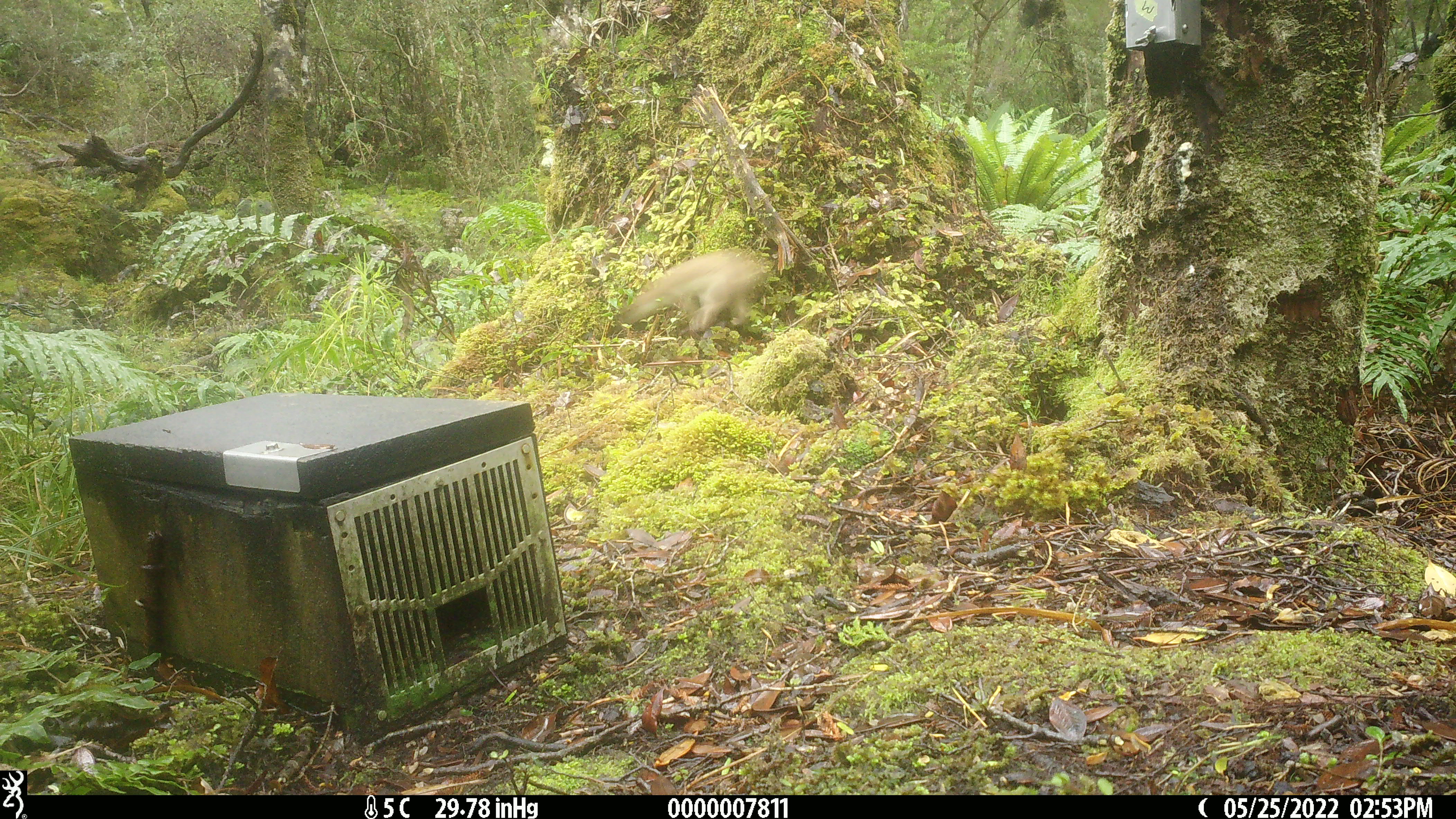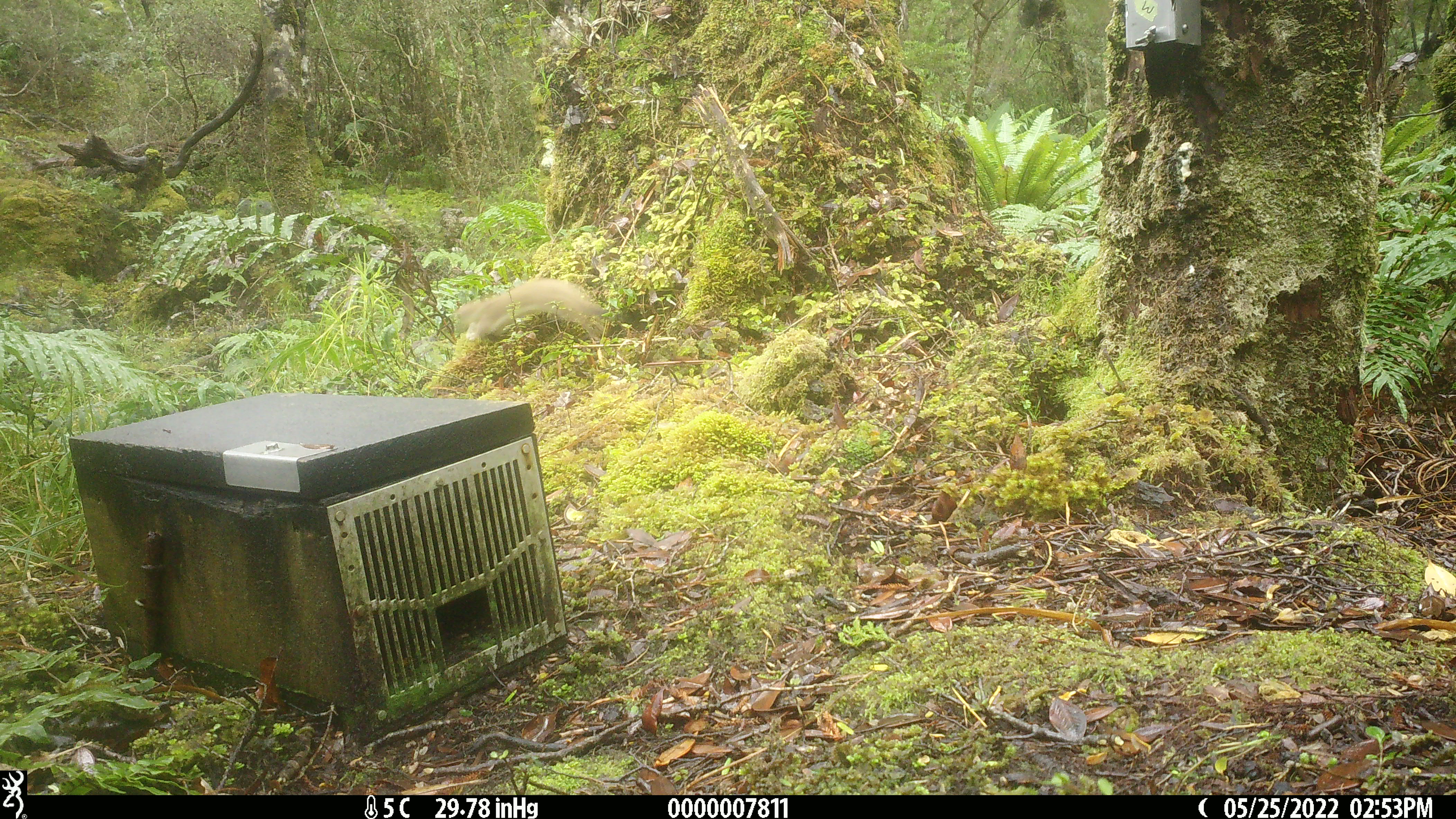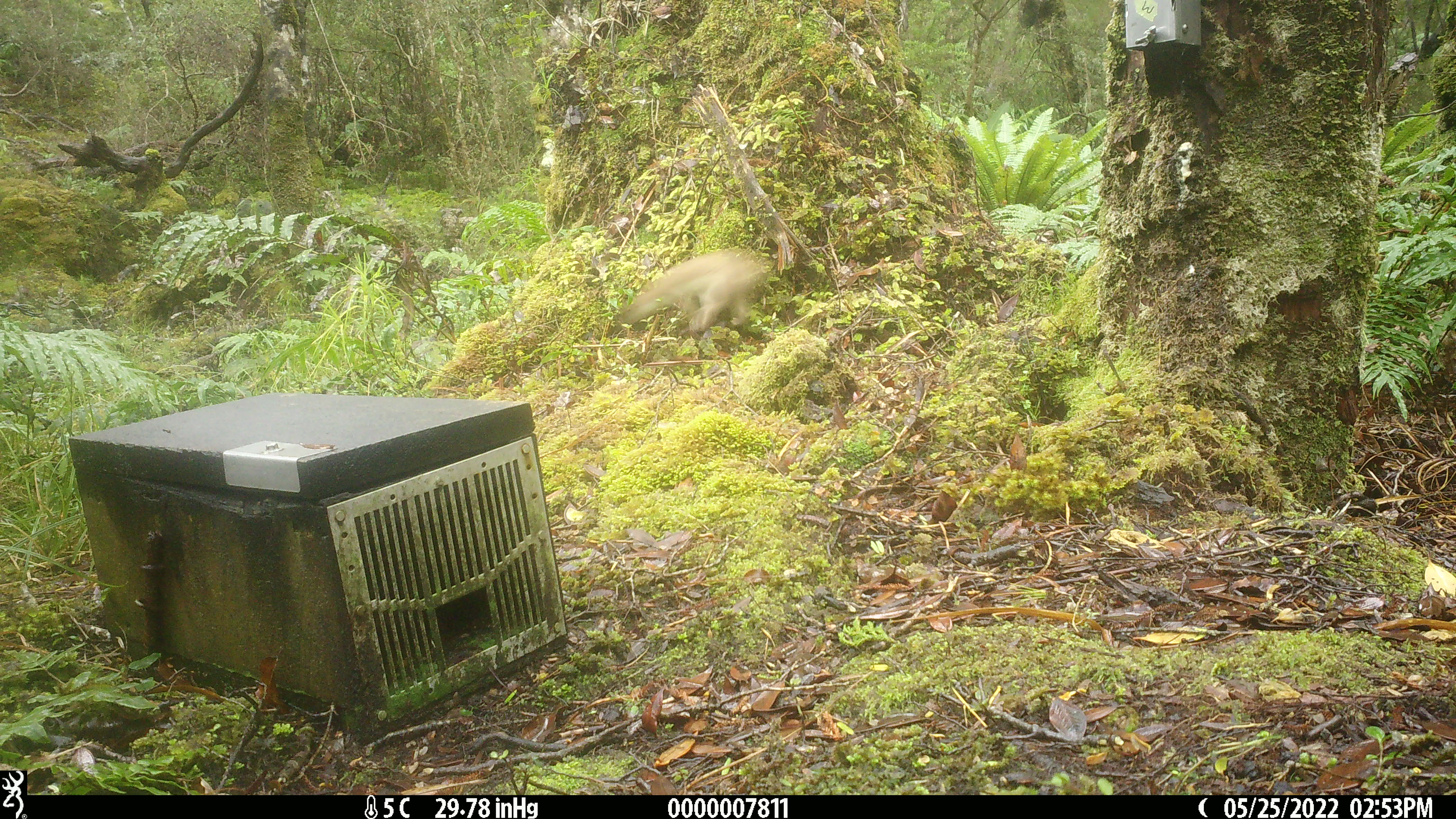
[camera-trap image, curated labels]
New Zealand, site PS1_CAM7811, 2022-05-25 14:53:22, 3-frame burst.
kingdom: Animalia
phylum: Chordata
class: Mammalia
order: Carnivora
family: Mustelidae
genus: Mustela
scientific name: Mustela erminea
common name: stoat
Stoat (Mustela erminea).